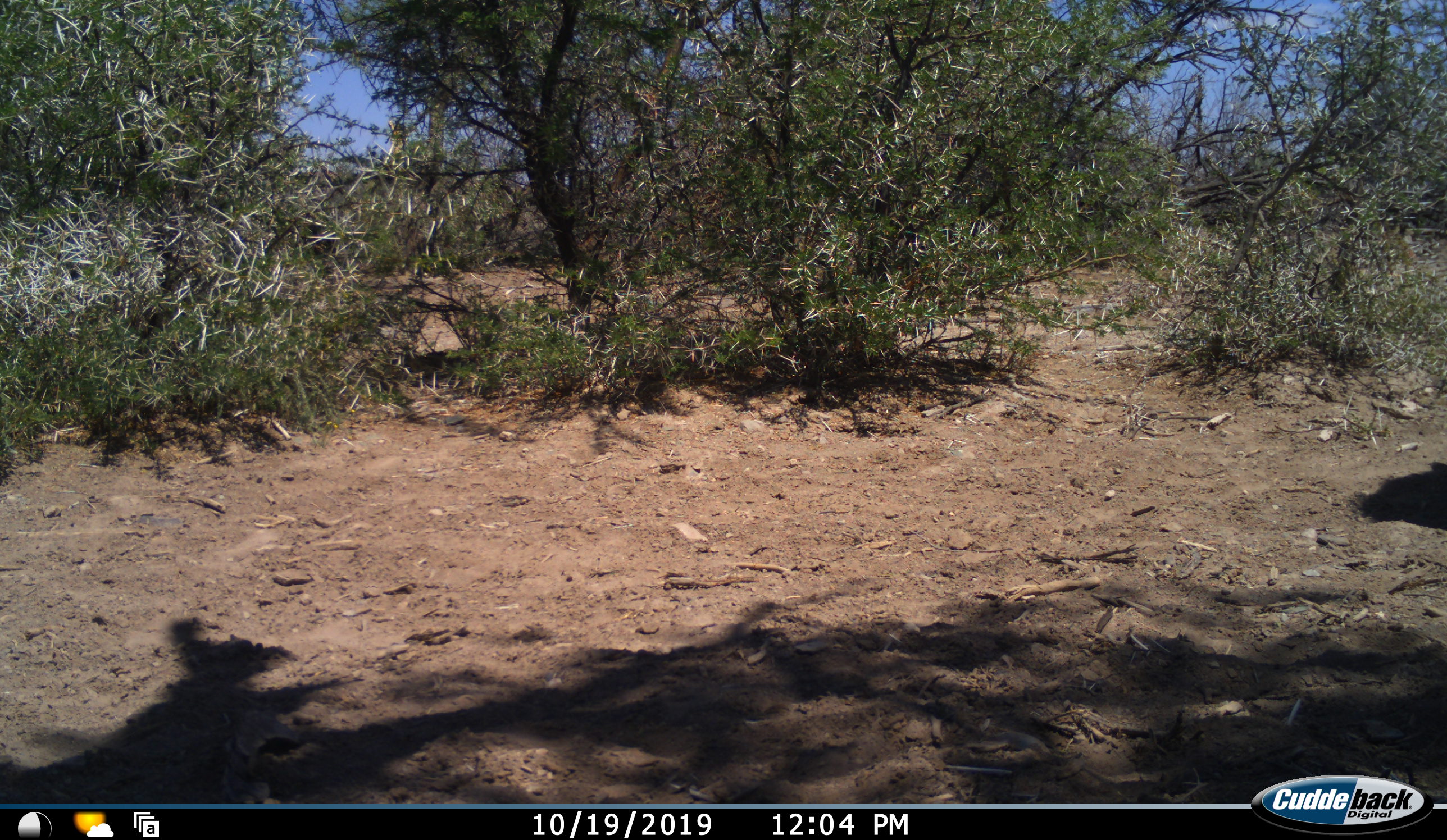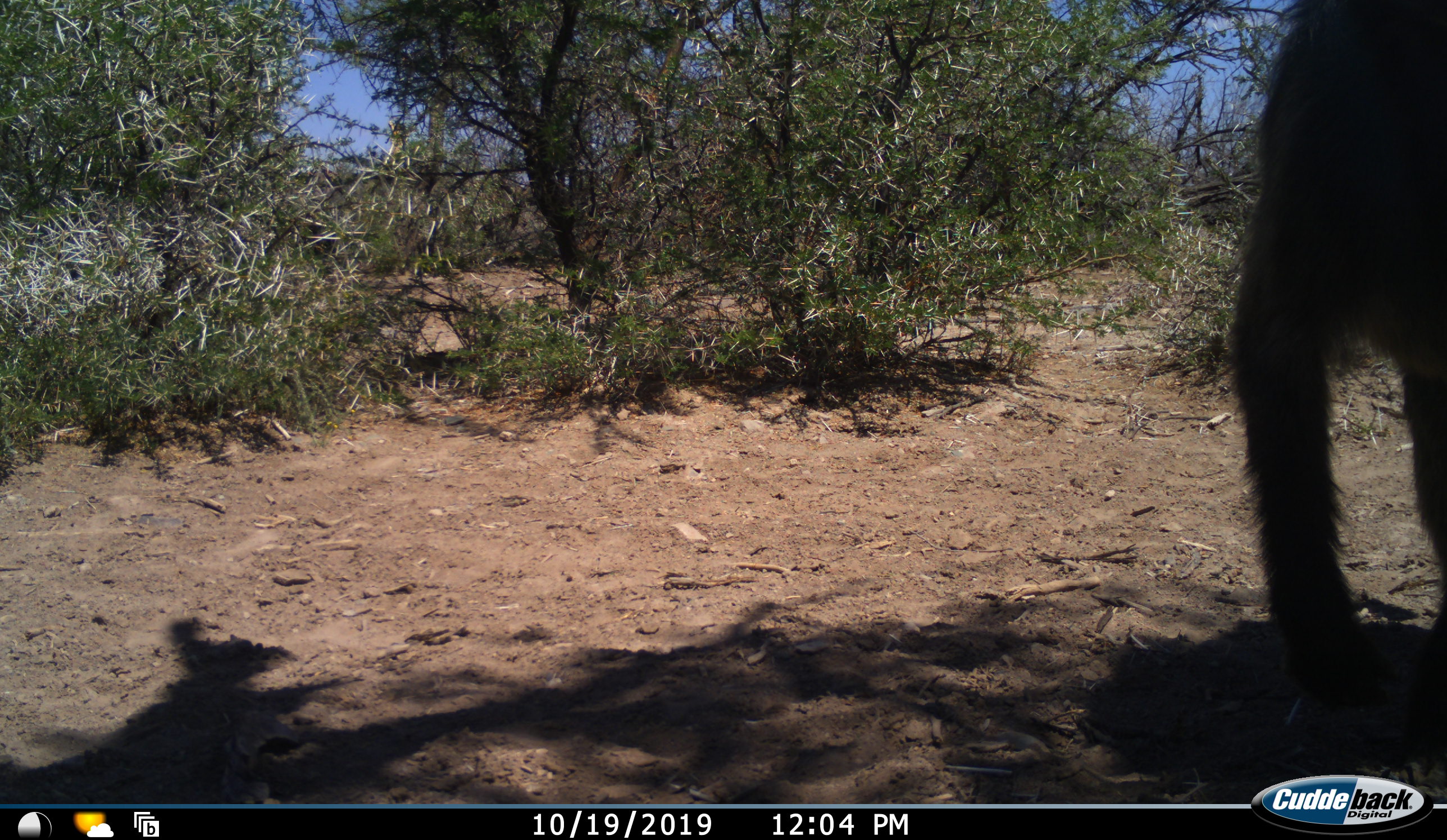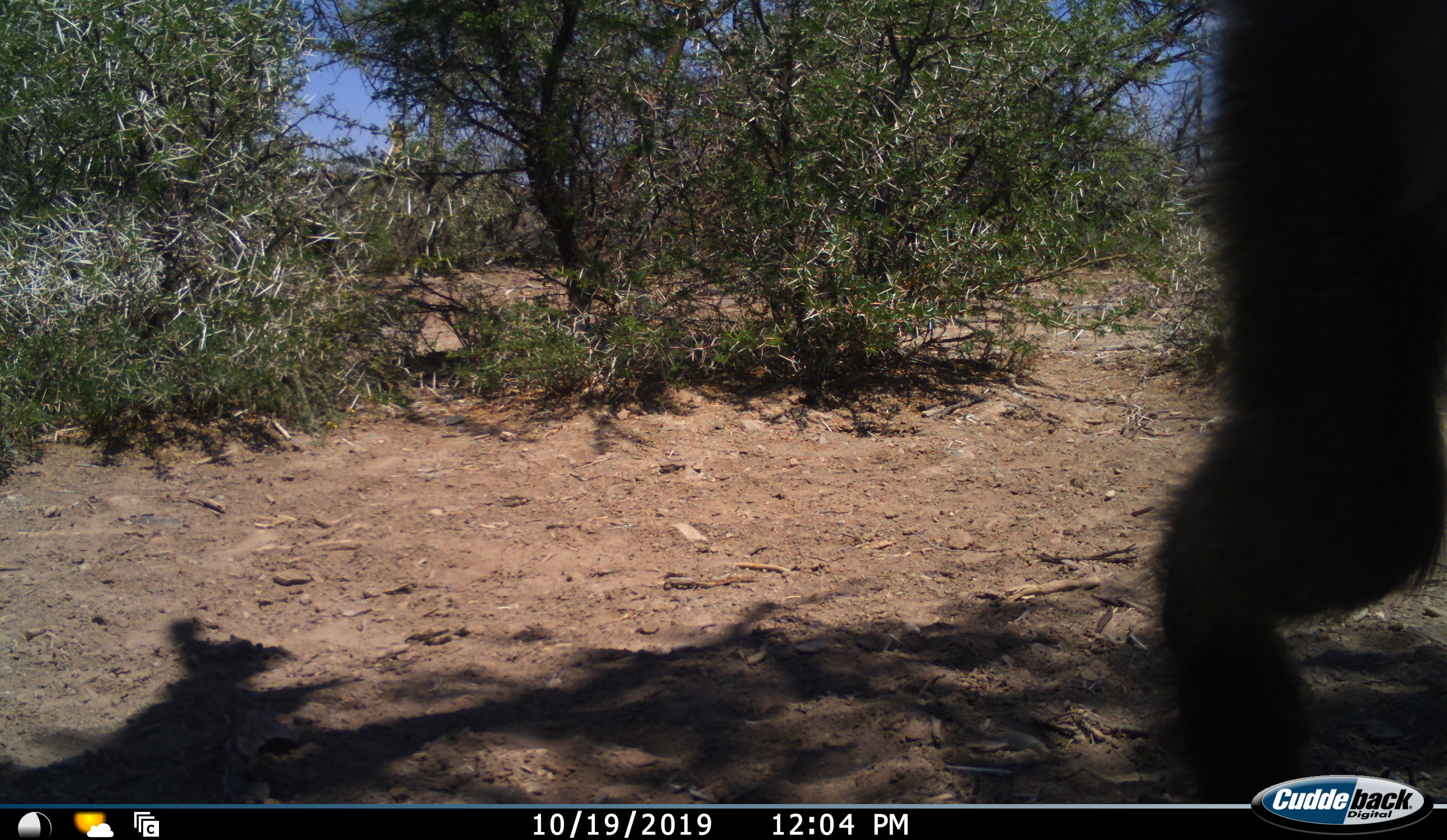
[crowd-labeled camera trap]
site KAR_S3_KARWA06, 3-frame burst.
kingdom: Animalia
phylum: Chordata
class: Mammalia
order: Primates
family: Cercopithecidae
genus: Papio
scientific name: Papio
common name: baboon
Baboon (Papio), count 1. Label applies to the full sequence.